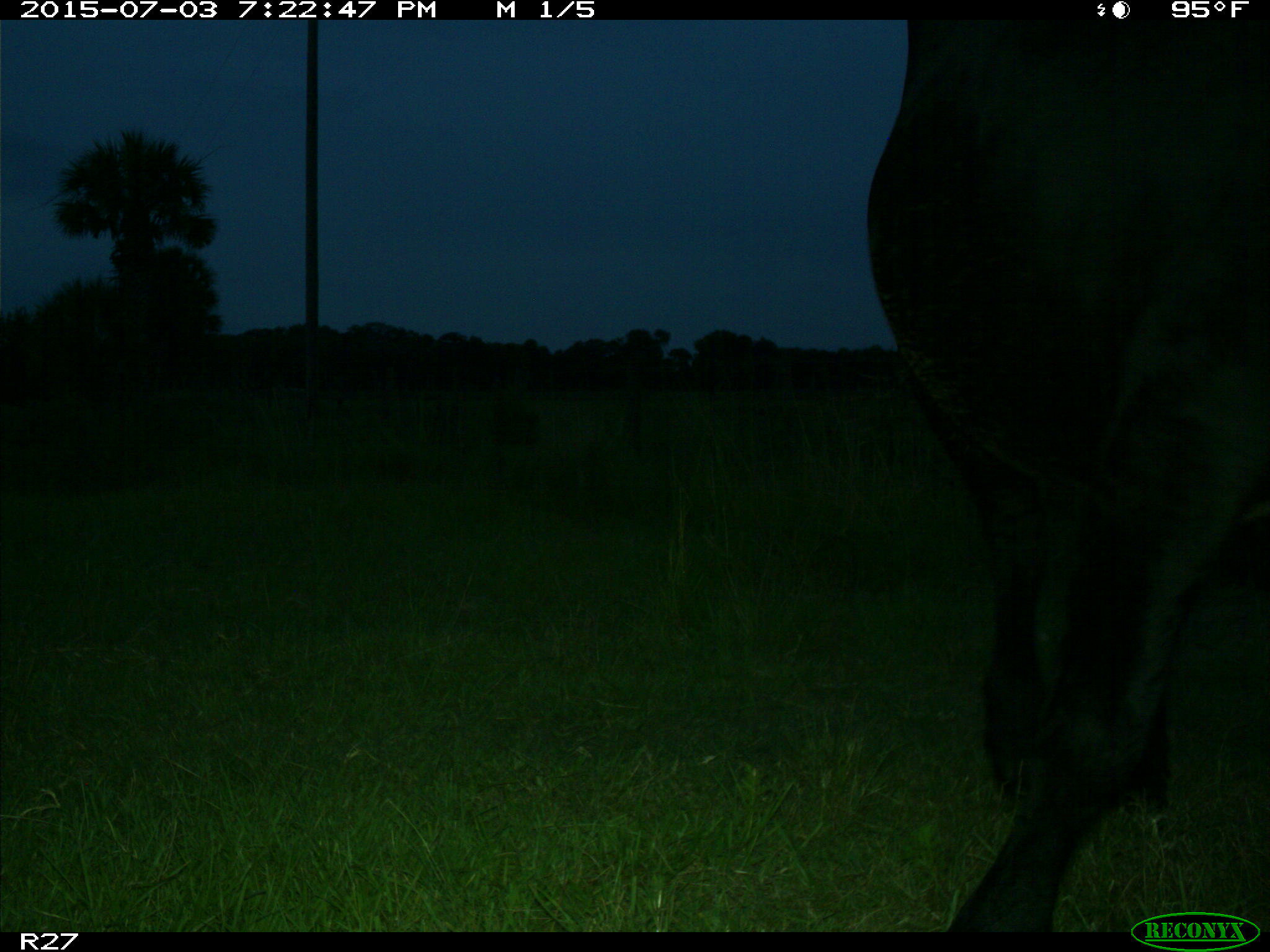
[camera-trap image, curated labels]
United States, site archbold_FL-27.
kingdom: Animalia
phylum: Chordata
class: Mammalia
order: Artiodactyla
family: Bovidae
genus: Bos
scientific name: Bos taurus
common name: domestic cow